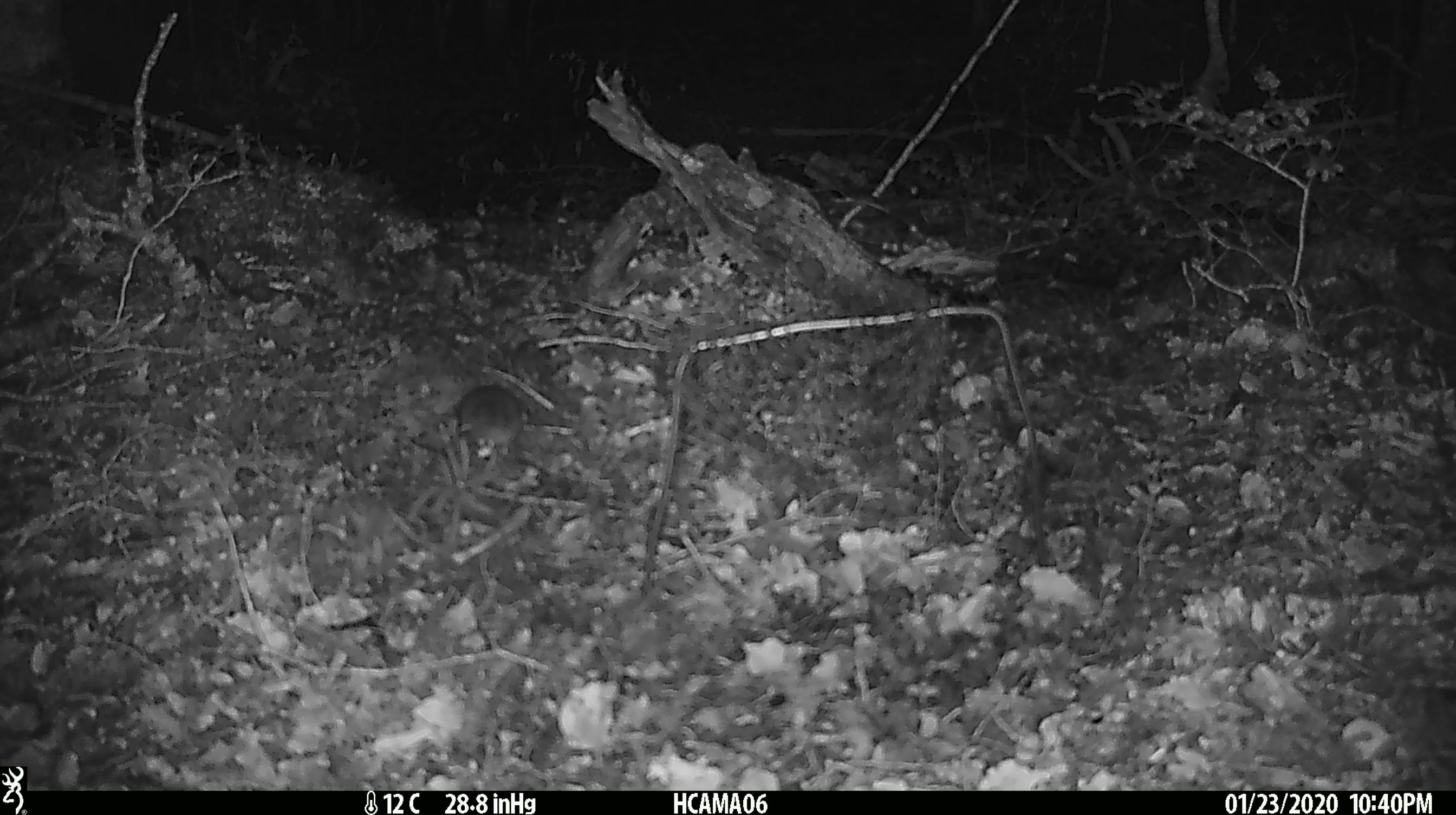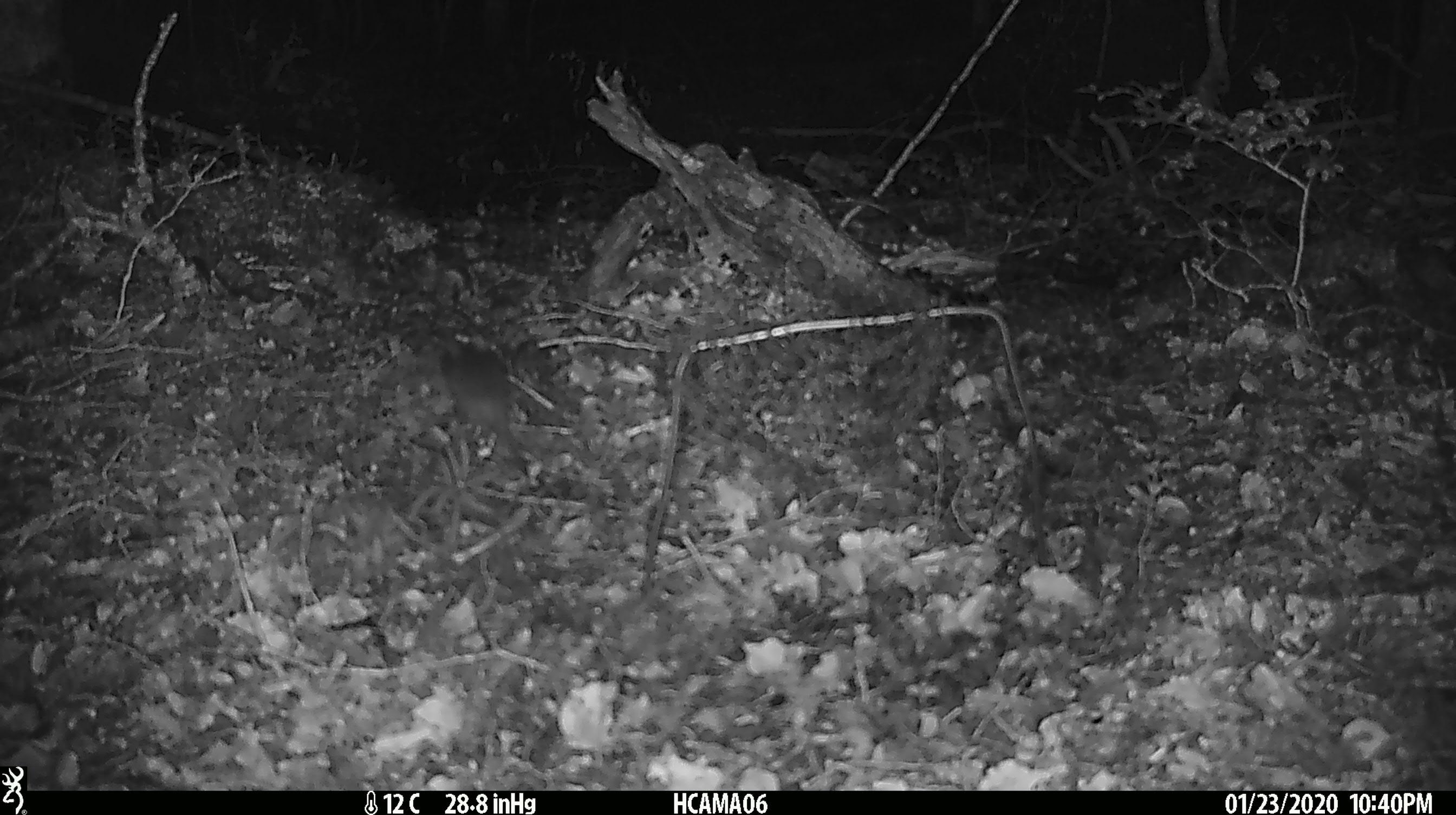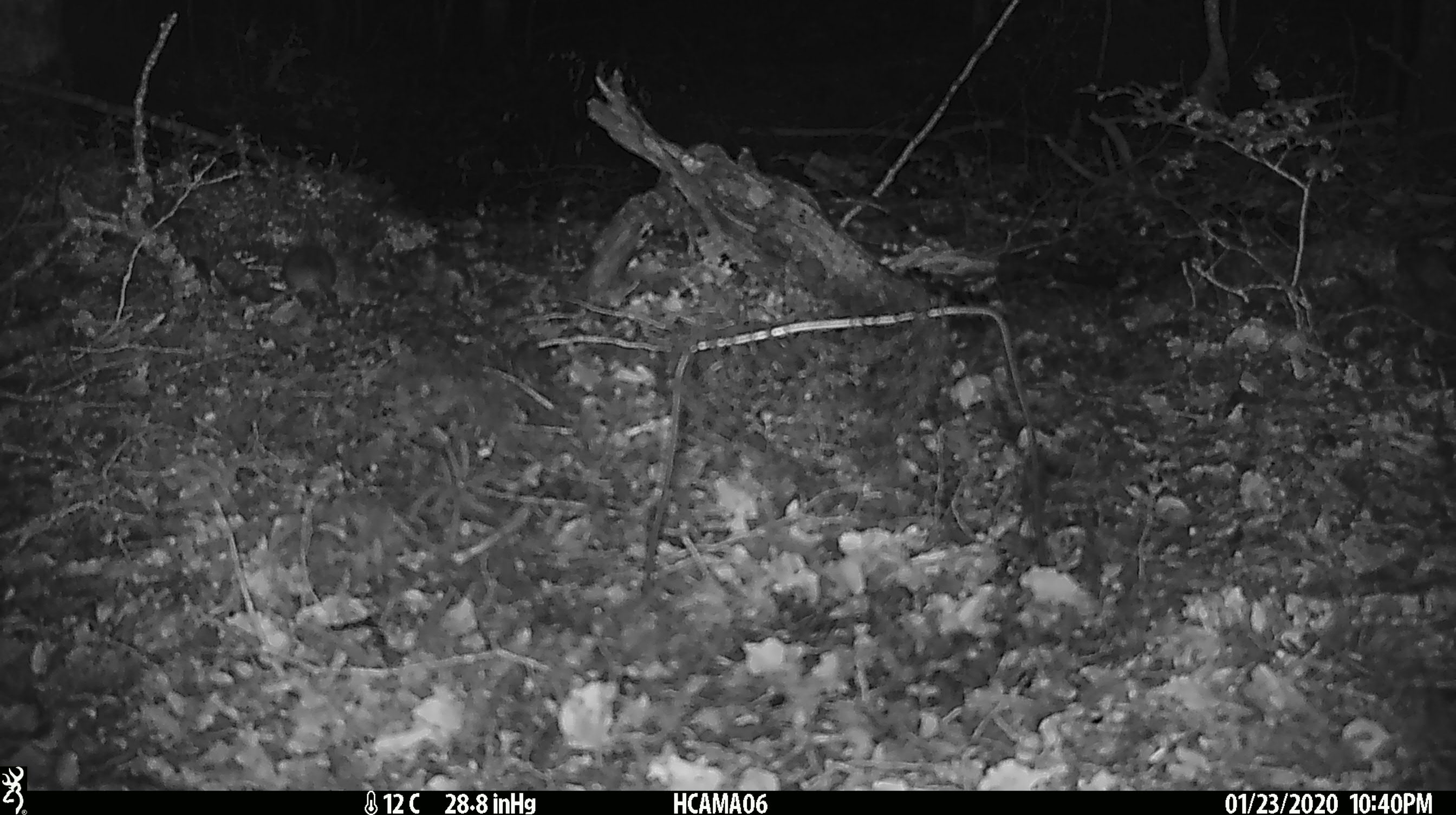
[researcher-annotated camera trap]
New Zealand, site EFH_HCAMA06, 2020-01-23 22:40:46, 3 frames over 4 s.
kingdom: Animalia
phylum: Chordata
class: Mammalia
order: Rodentia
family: Muridae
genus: Mus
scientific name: Mus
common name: mouse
Mouse (Mus).